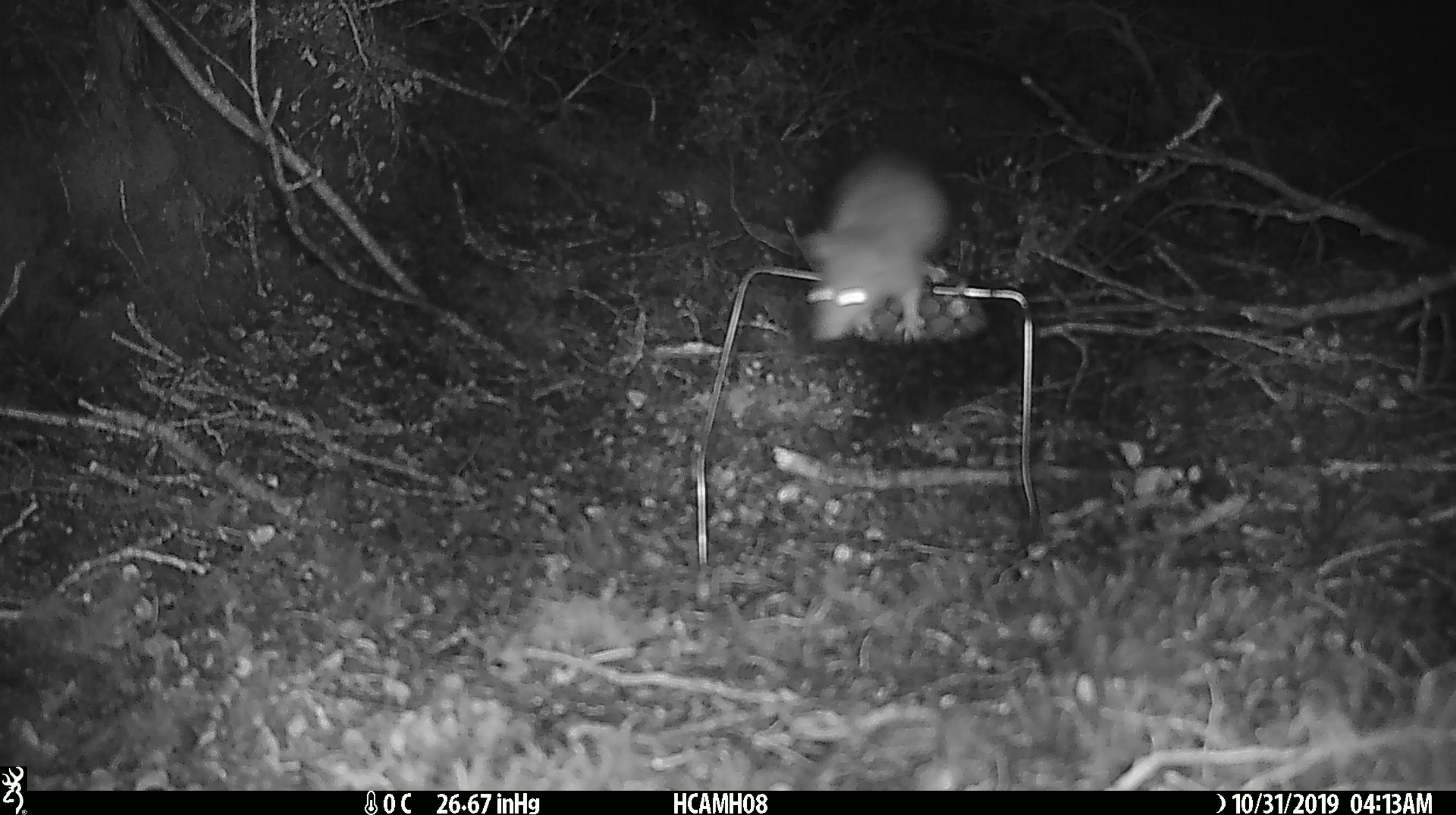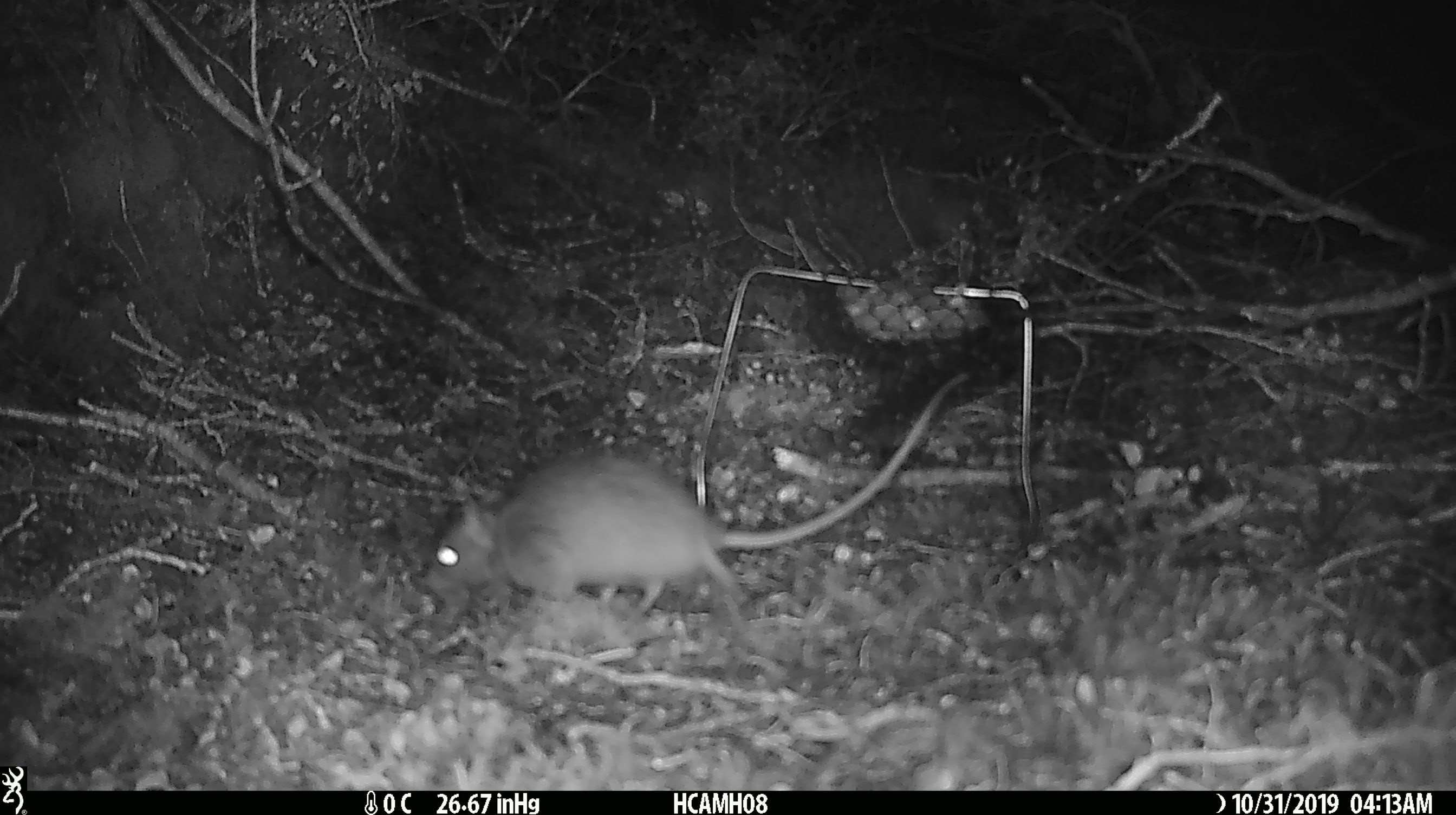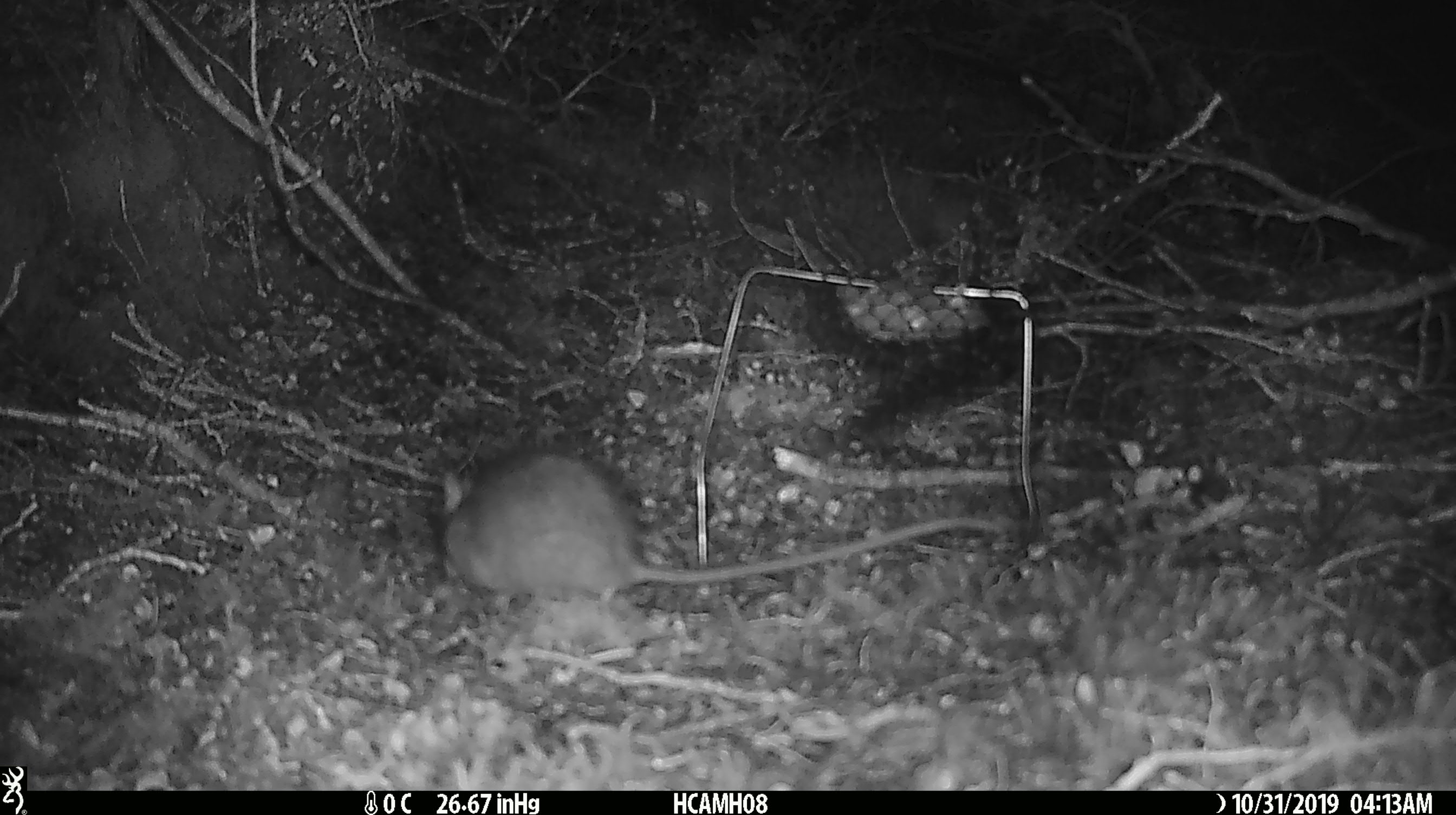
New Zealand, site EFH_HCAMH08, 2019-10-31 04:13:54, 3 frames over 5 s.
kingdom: Animalia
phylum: Chordata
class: Mammalia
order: Rodentia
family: Muridae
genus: Rattus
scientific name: Rattus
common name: rat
Rat (Rattus).